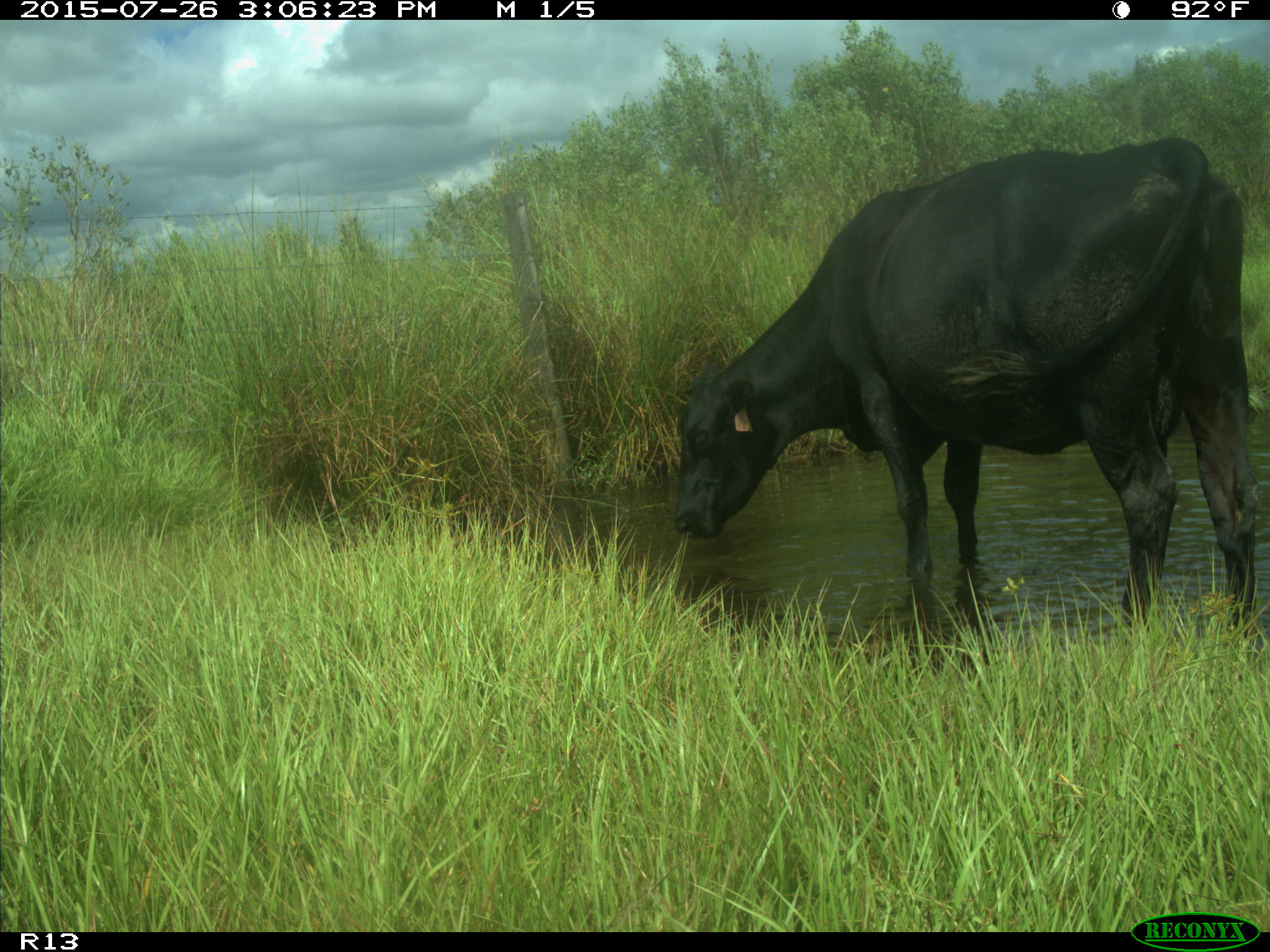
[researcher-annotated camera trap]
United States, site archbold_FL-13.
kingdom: Animalia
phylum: Chordata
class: Mammalia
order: Artiodactyla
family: Bovidae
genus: Bos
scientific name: Bos taurus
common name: domestic cow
Bos taurus (domestic cow).